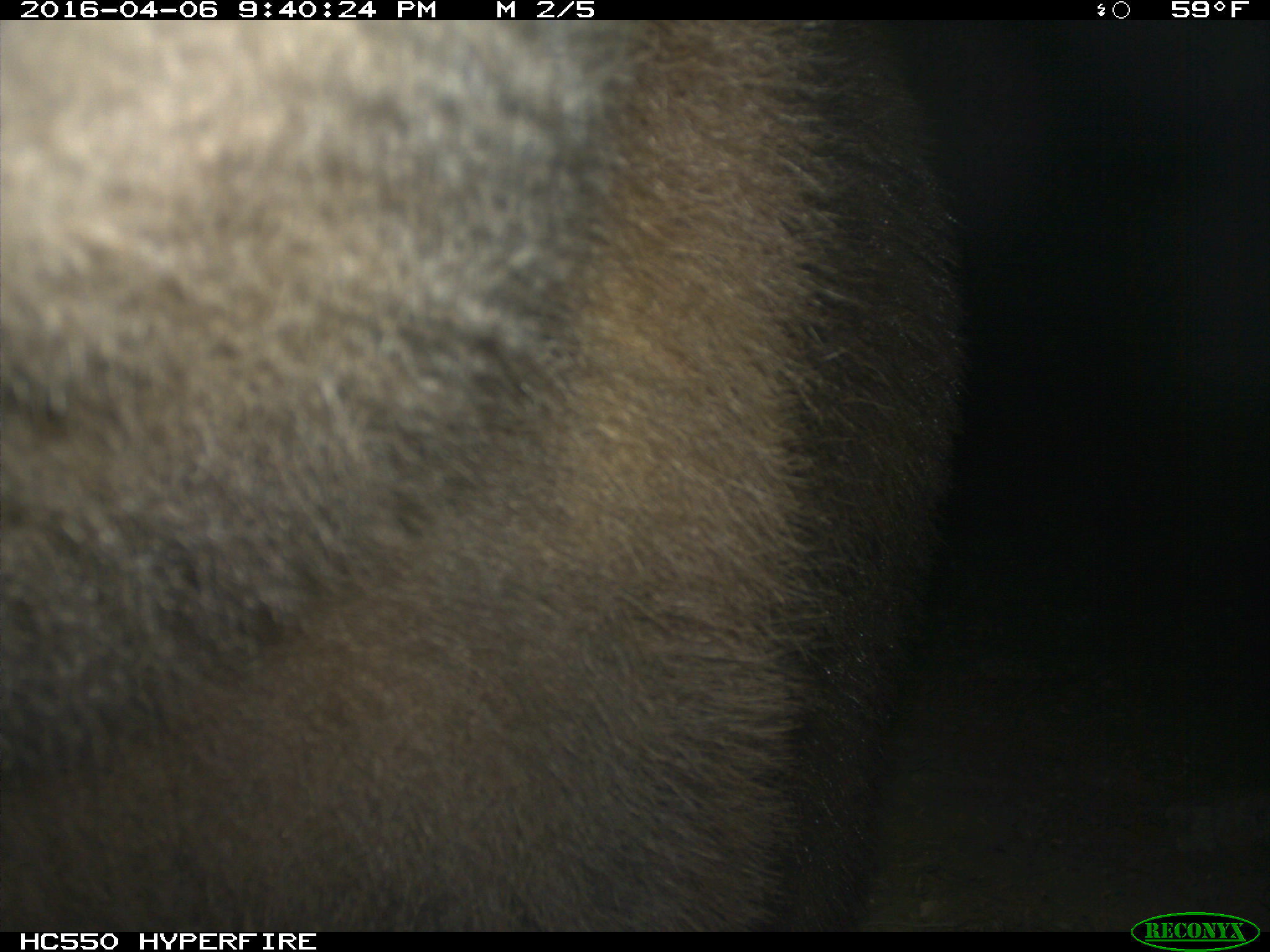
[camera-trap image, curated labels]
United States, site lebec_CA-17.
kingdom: Animalia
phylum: Chordata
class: Mammalia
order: Carnivora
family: Ursidae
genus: Ursus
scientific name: Ursus americanus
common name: american black bear